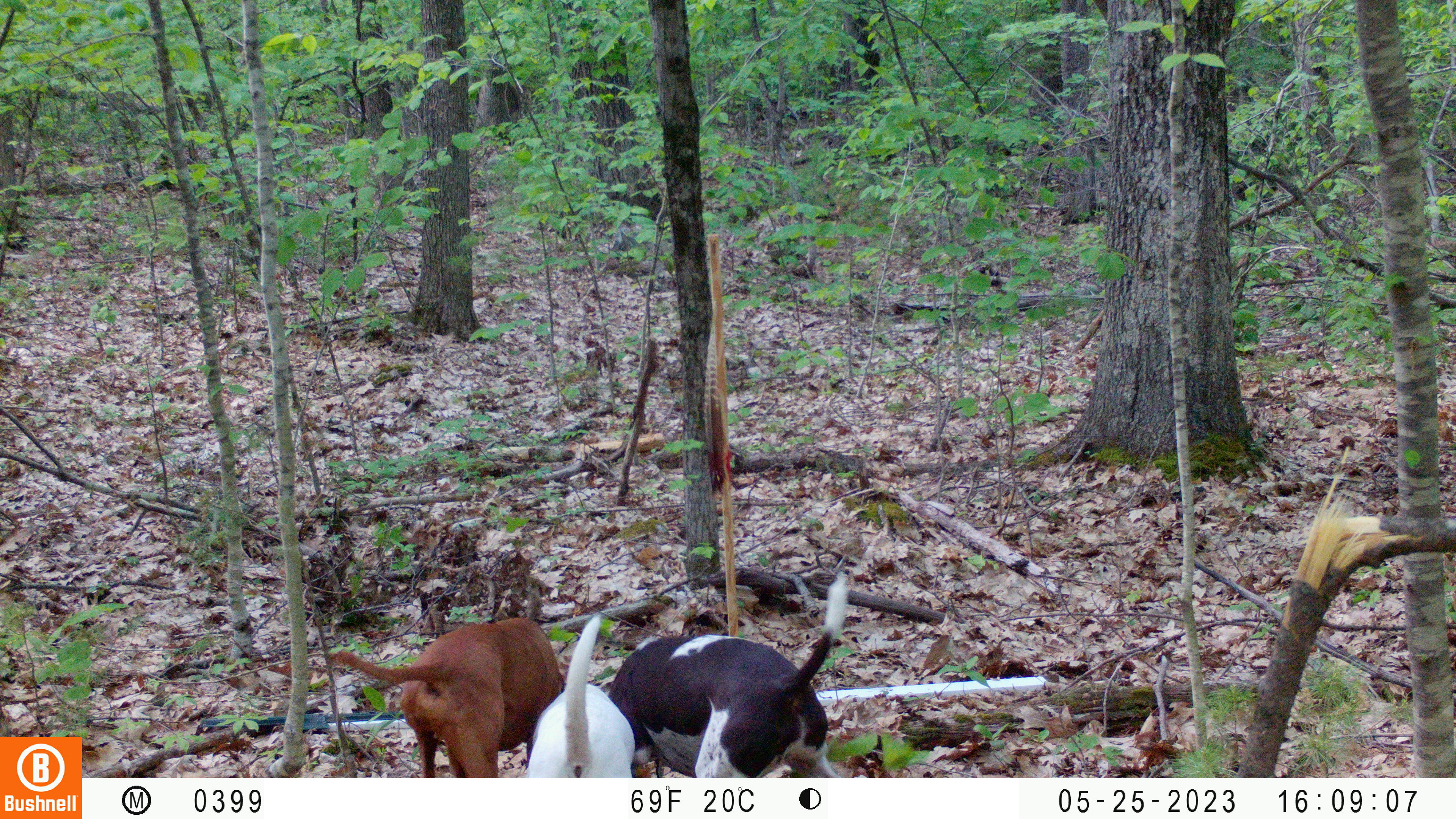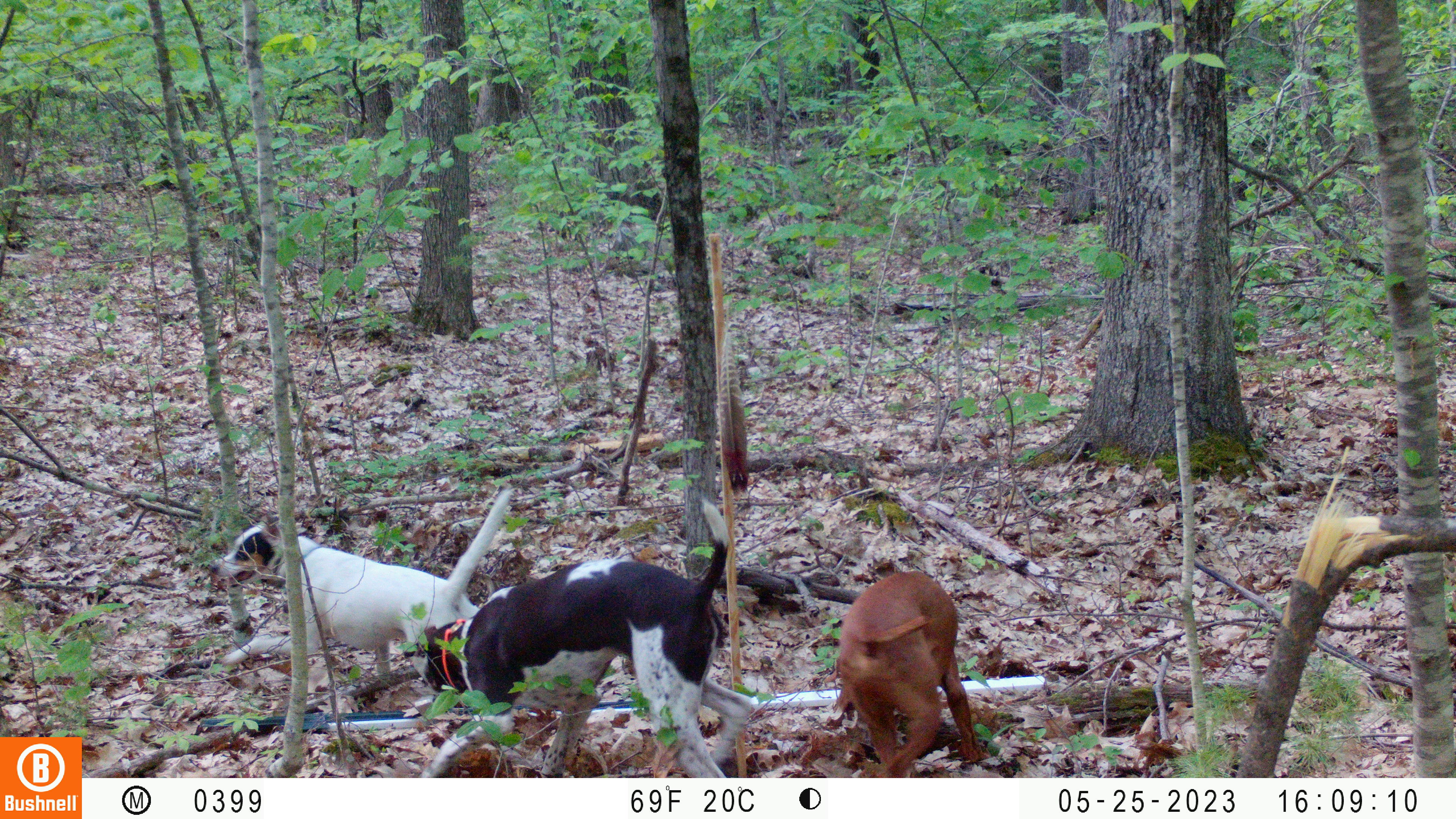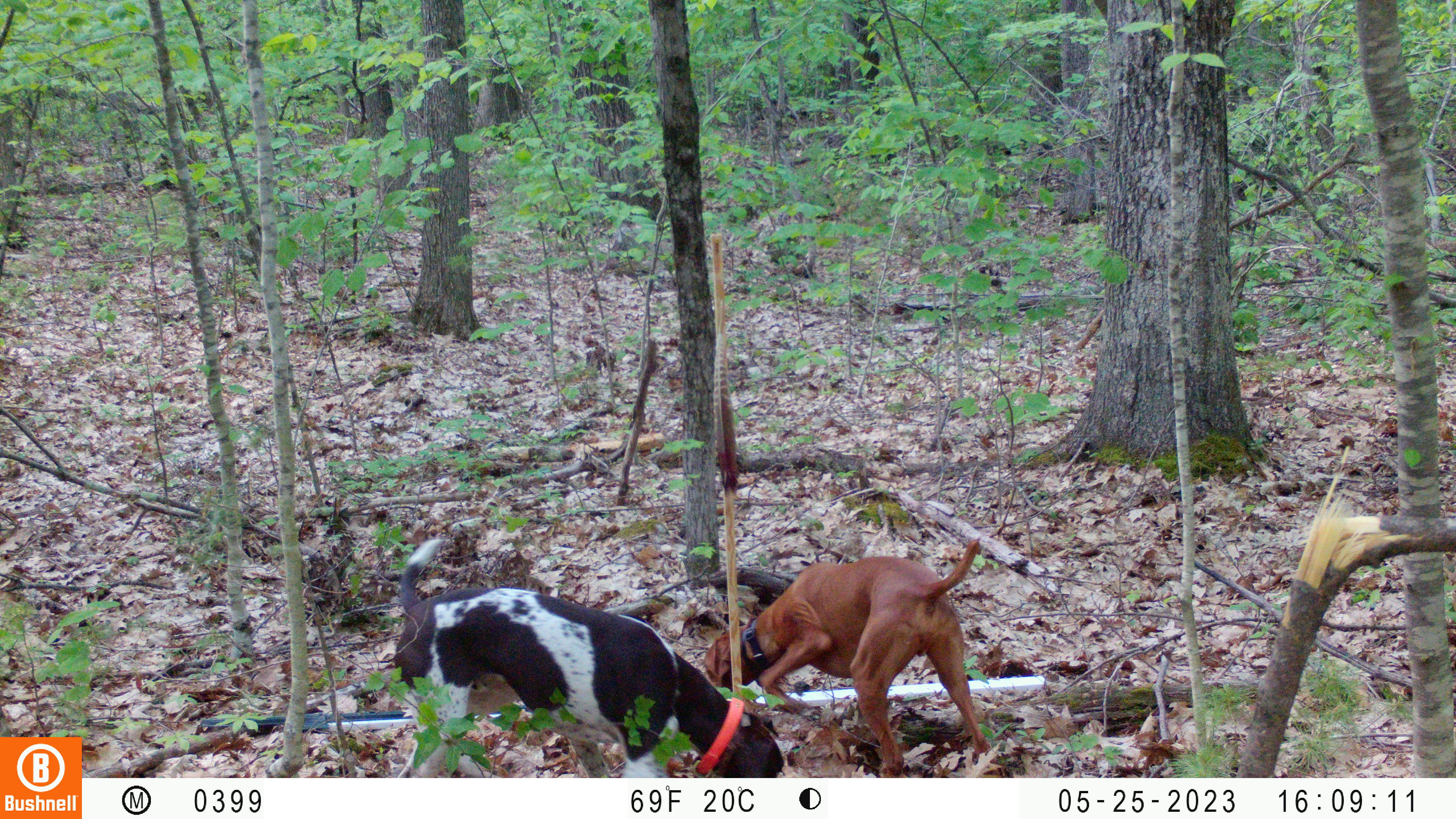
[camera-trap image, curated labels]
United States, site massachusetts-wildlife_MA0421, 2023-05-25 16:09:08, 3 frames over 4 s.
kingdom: Animalia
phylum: Chordata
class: Mammalia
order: Carnivora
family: Canidae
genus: Canis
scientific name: Canis familiaris familiaris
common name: domestic dog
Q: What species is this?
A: Domestic dog (Canis familiaris familiaris).